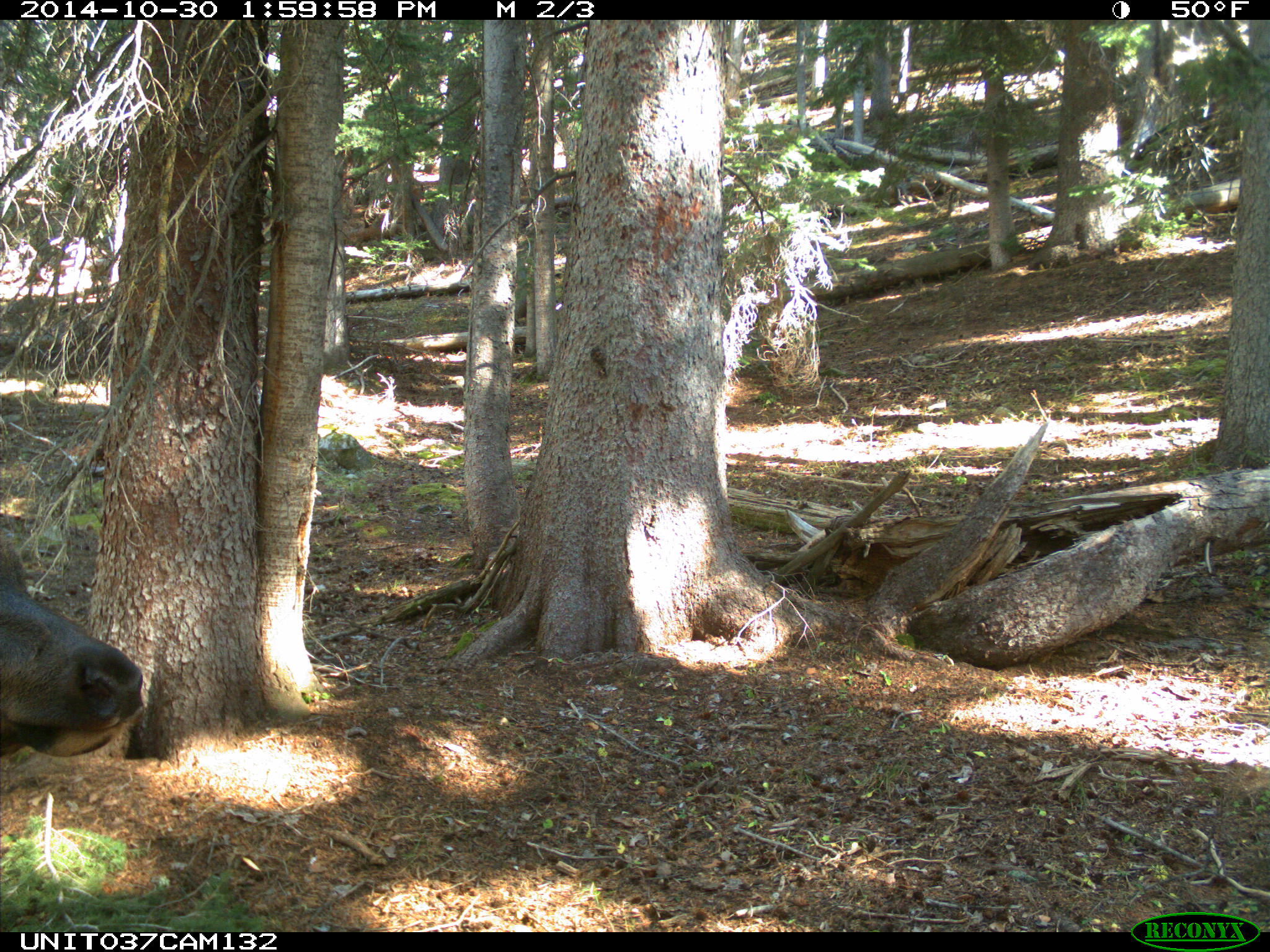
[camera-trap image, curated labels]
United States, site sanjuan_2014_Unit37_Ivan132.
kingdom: Animalia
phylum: Chordata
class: Mammalia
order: Artiodactyla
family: Cervidae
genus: Cervus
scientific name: Cervus elaphus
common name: red deer